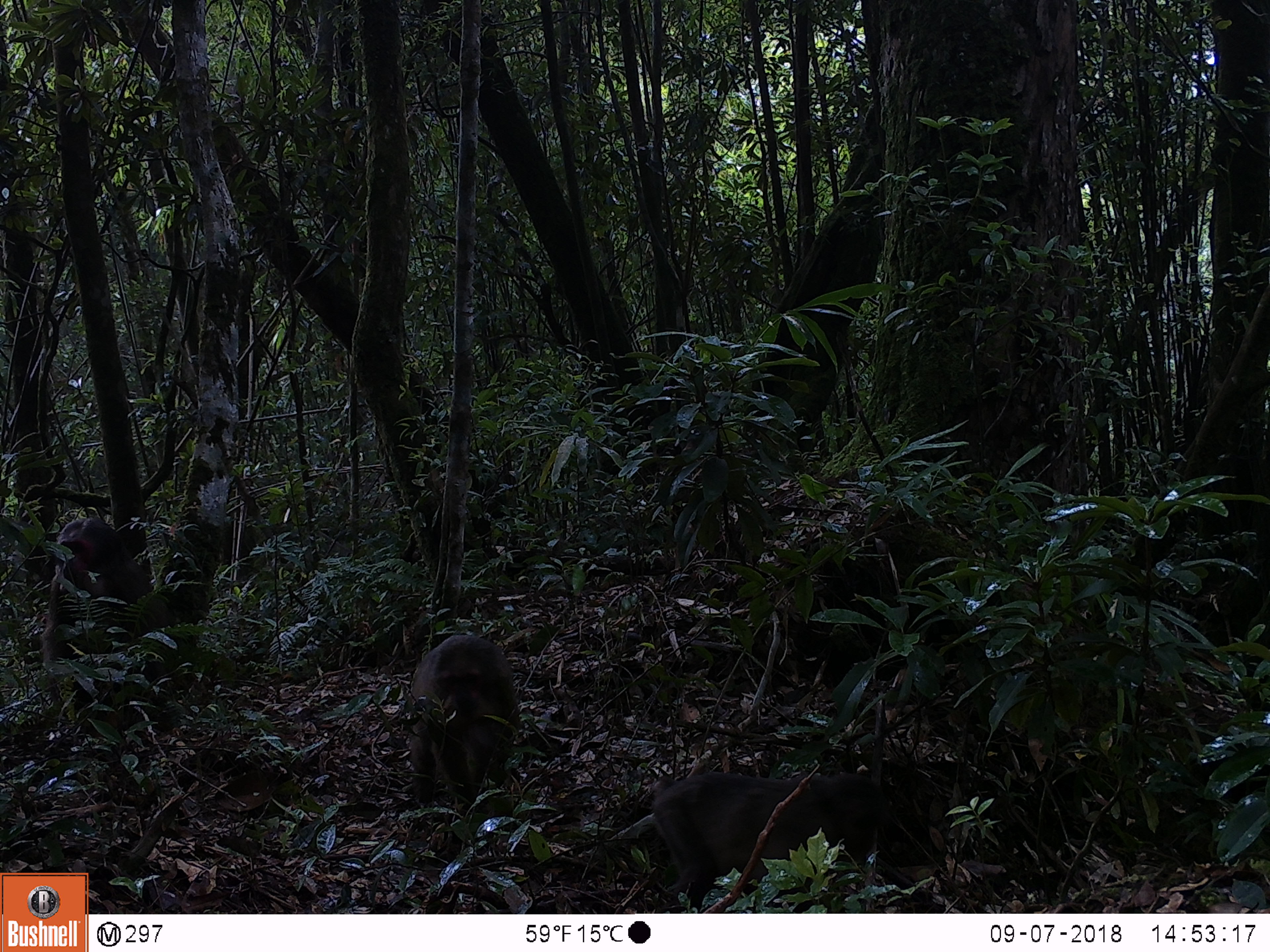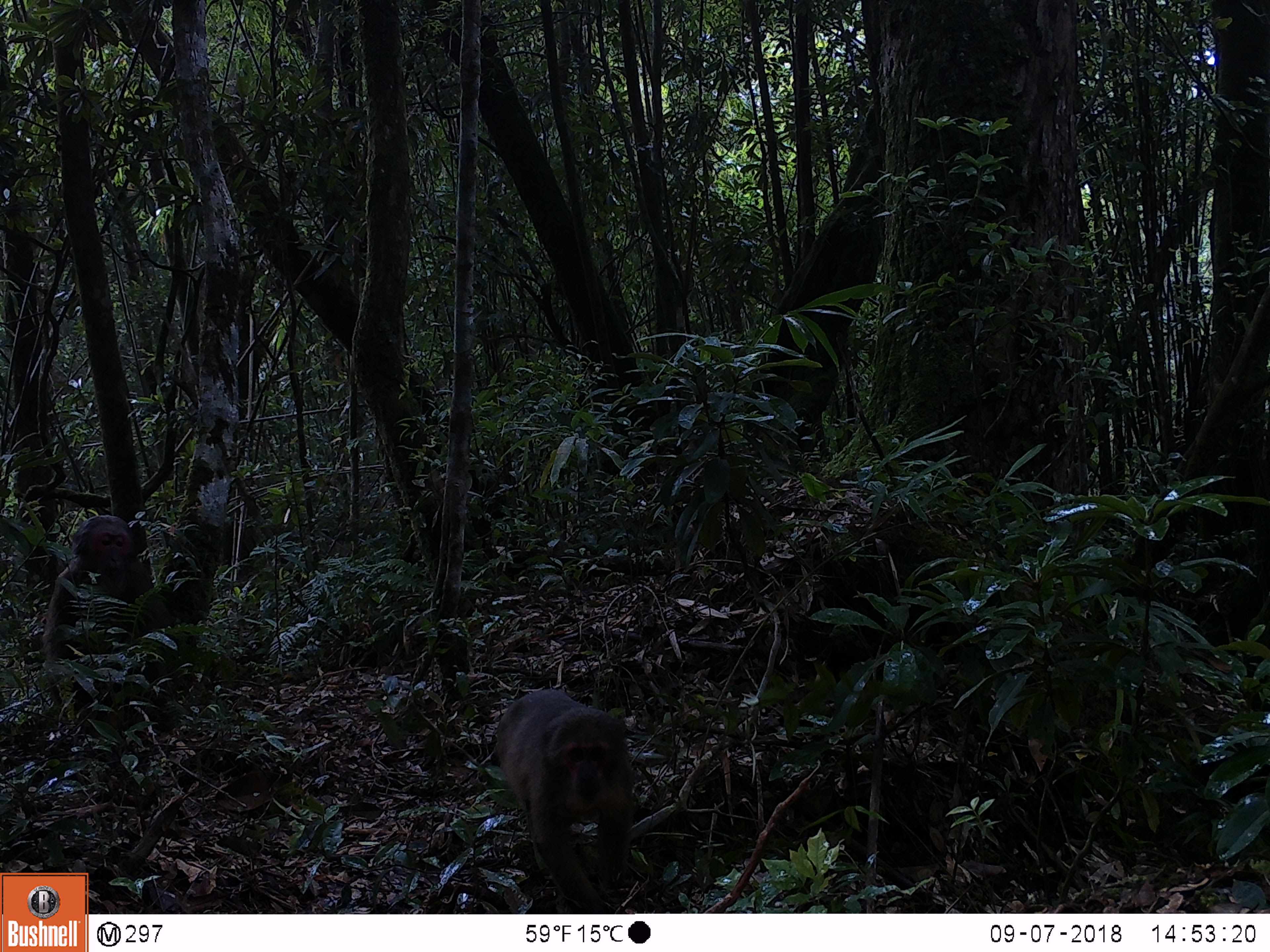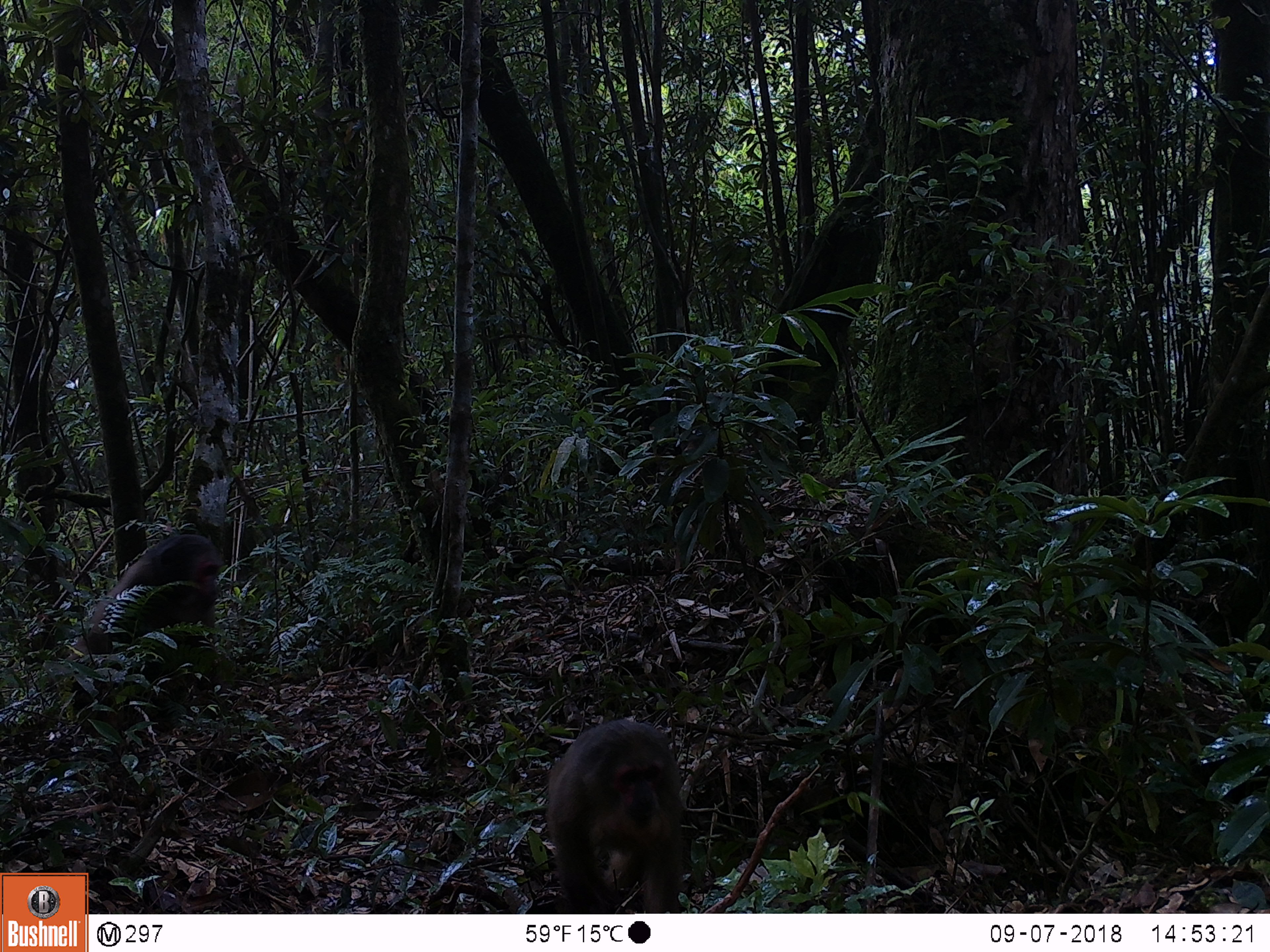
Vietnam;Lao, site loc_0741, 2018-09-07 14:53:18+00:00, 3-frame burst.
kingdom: Animalia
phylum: Chordata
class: Mammalia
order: Primates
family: Cercopithecidae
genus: Macaca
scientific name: Macaca arctoides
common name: stump-tailed macaque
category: stump tailed macaque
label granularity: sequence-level